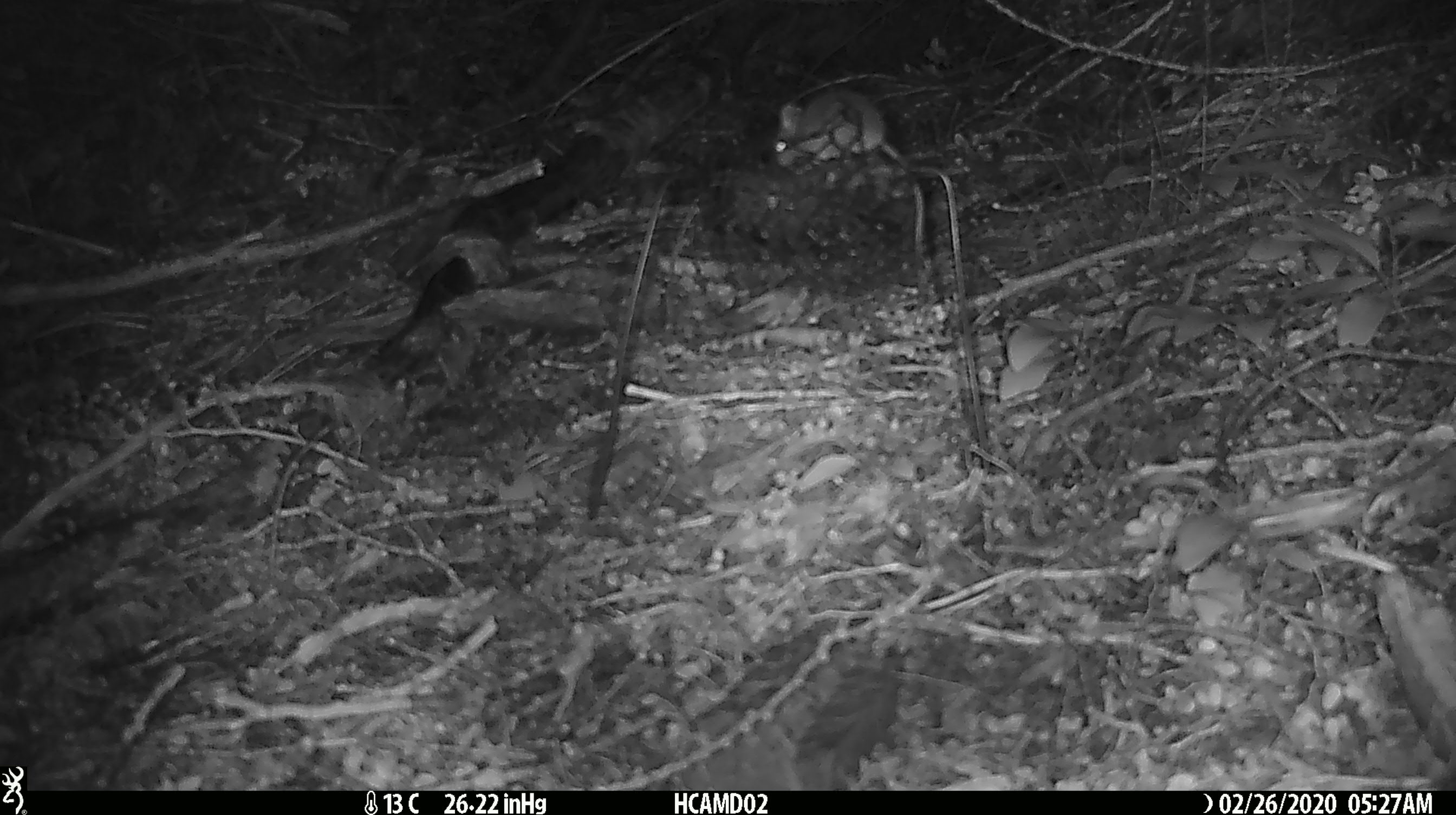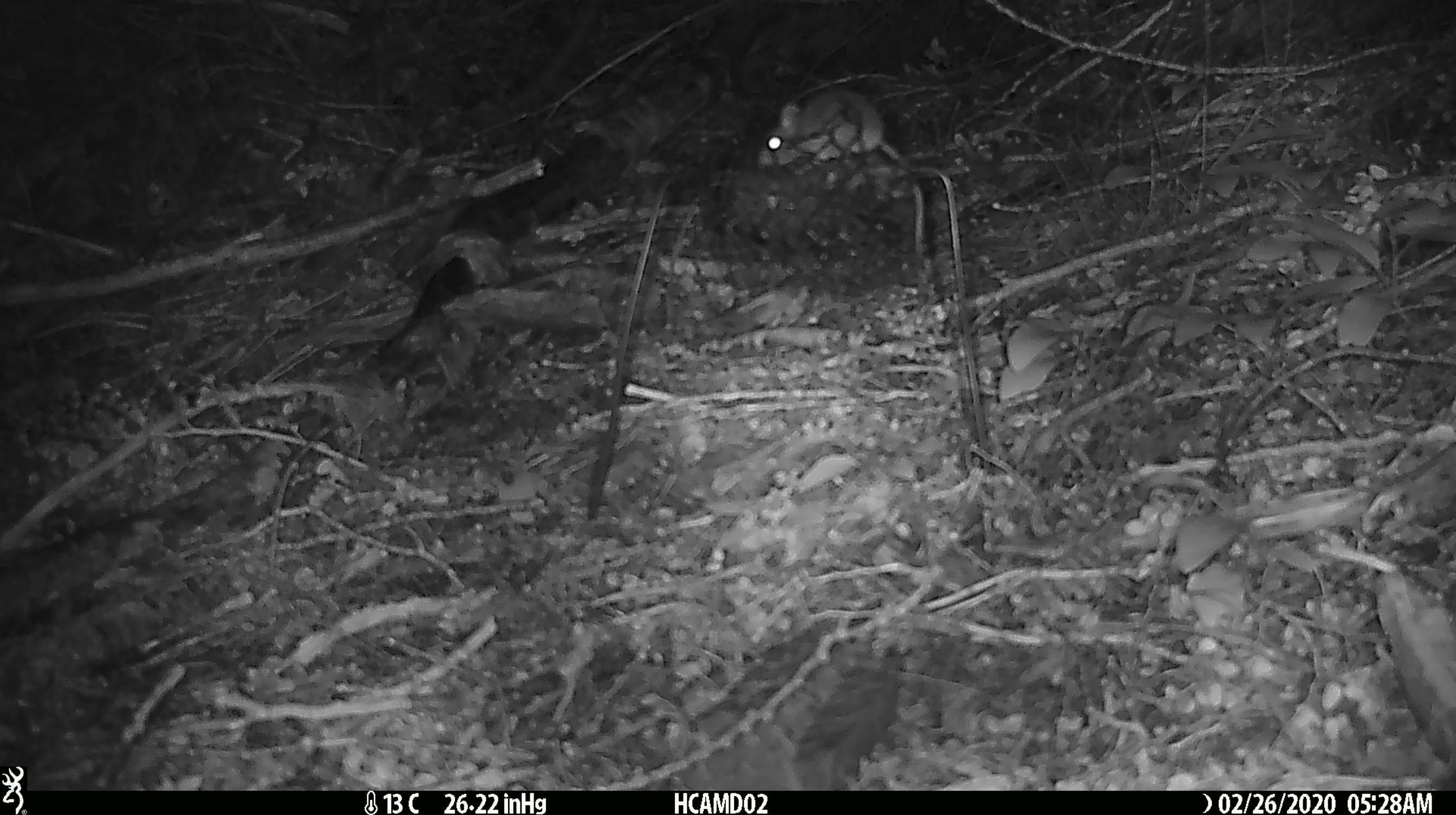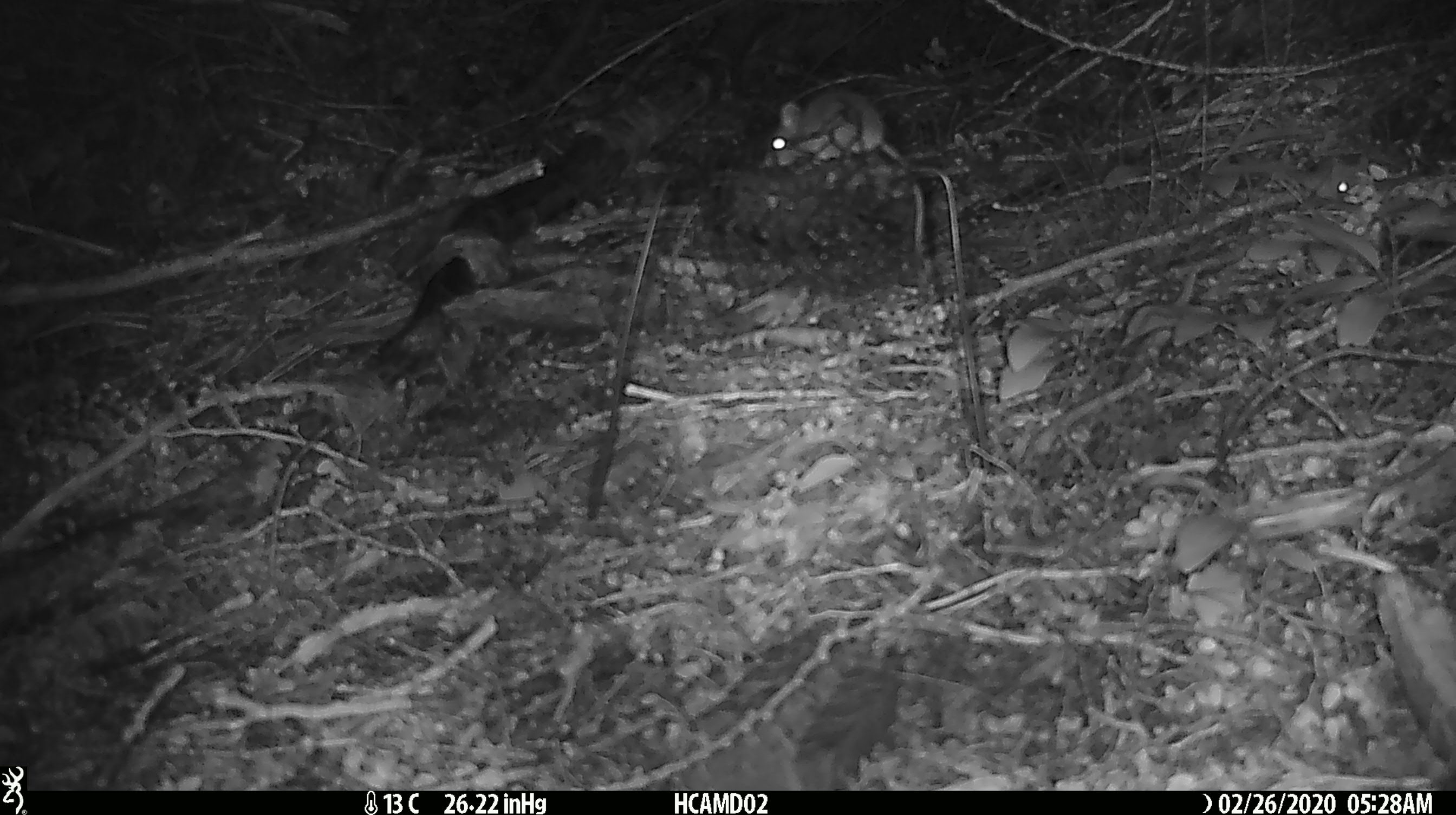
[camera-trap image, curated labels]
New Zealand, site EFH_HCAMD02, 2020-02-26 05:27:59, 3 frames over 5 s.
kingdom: Animalia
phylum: Chordata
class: Mammalia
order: Rodentia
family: Muridae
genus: Mus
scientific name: Mus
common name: mouse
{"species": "mouse (Mus)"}